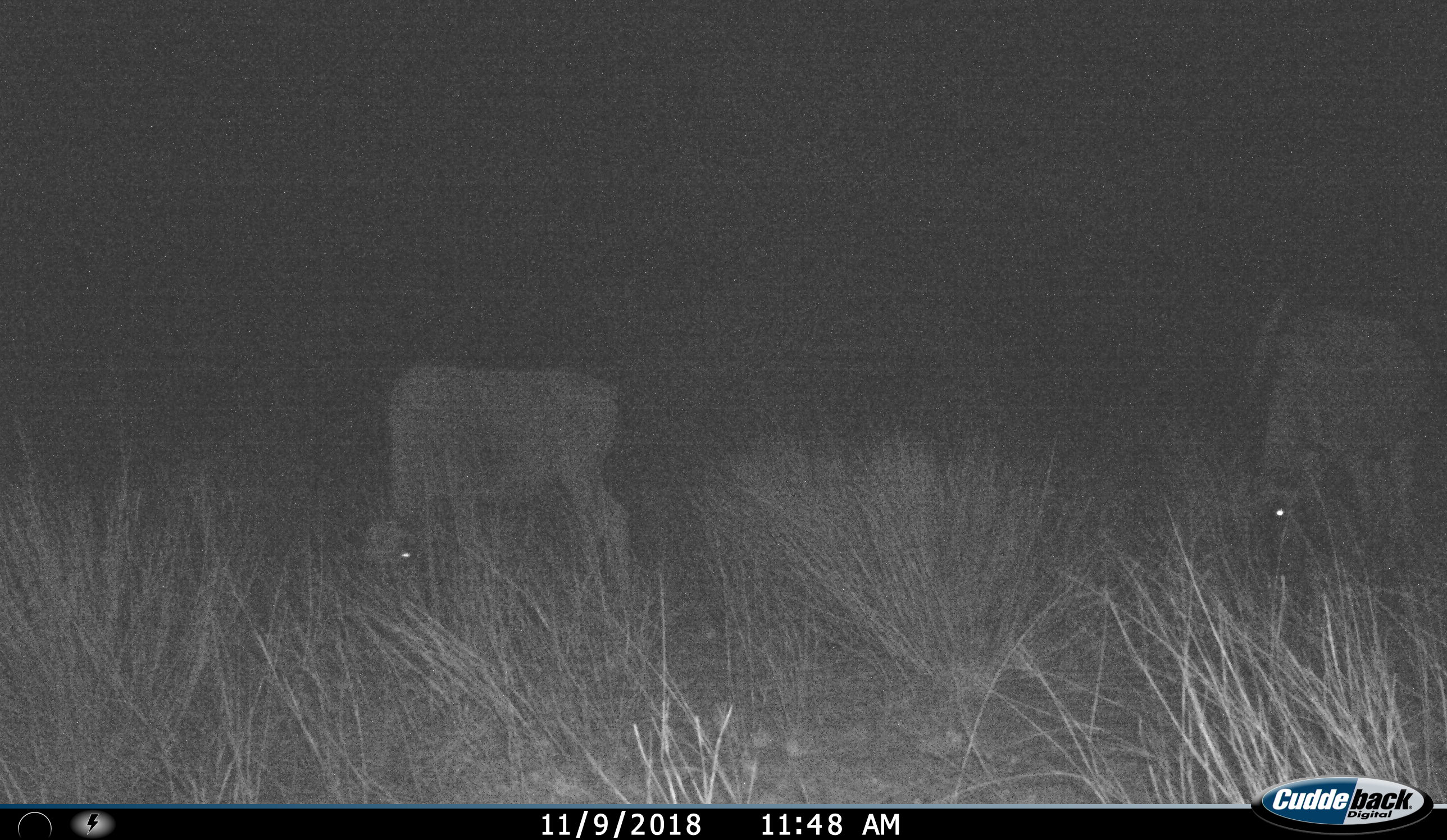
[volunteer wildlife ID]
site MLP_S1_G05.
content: unidentified animal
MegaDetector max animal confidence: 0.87